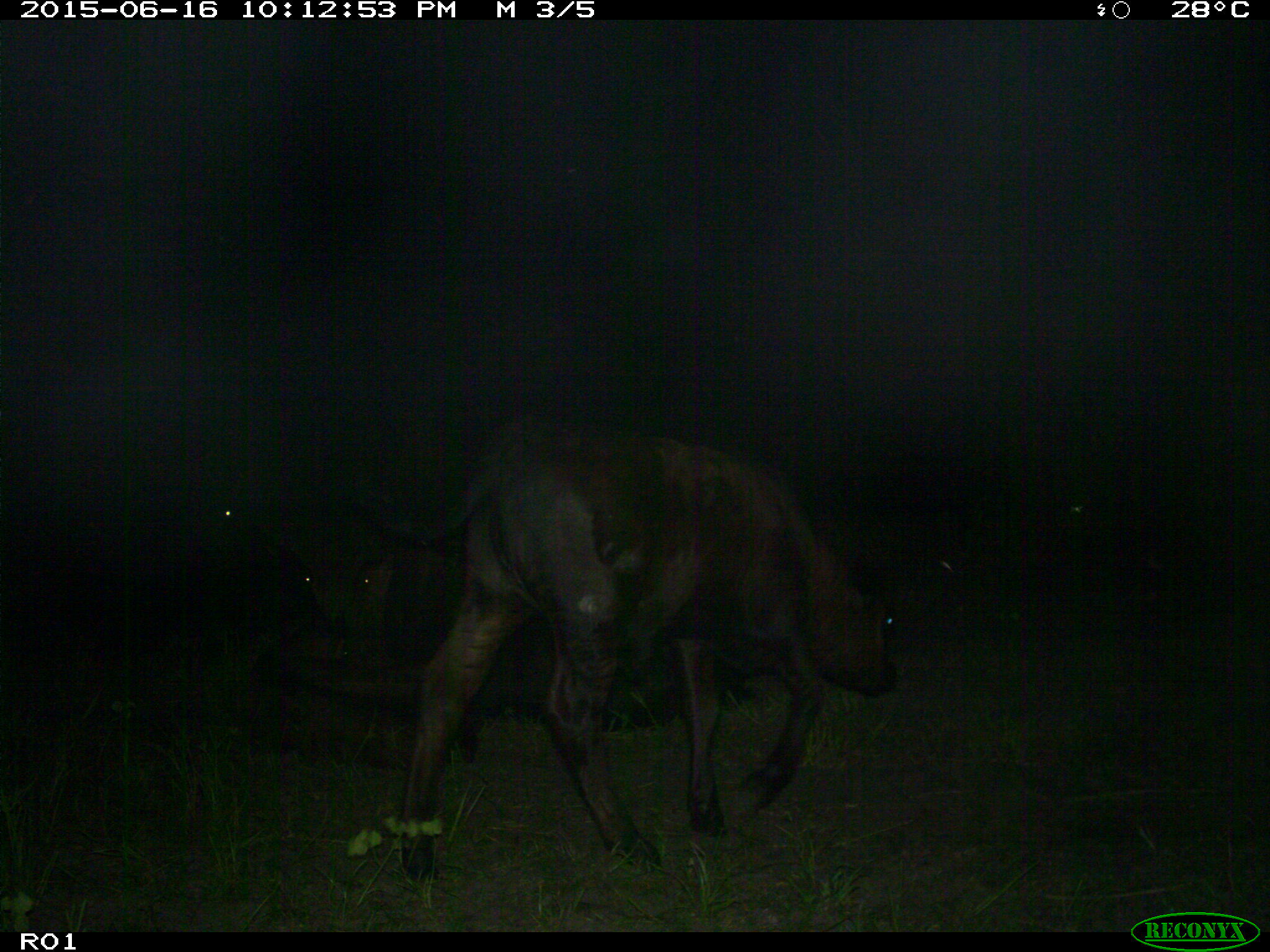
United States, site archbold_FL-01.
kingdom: Animalia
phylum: Chordata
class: Mammalia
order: Artiodactyla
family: Bovidae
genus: Bos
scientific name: Bos taurus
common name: domestic cow